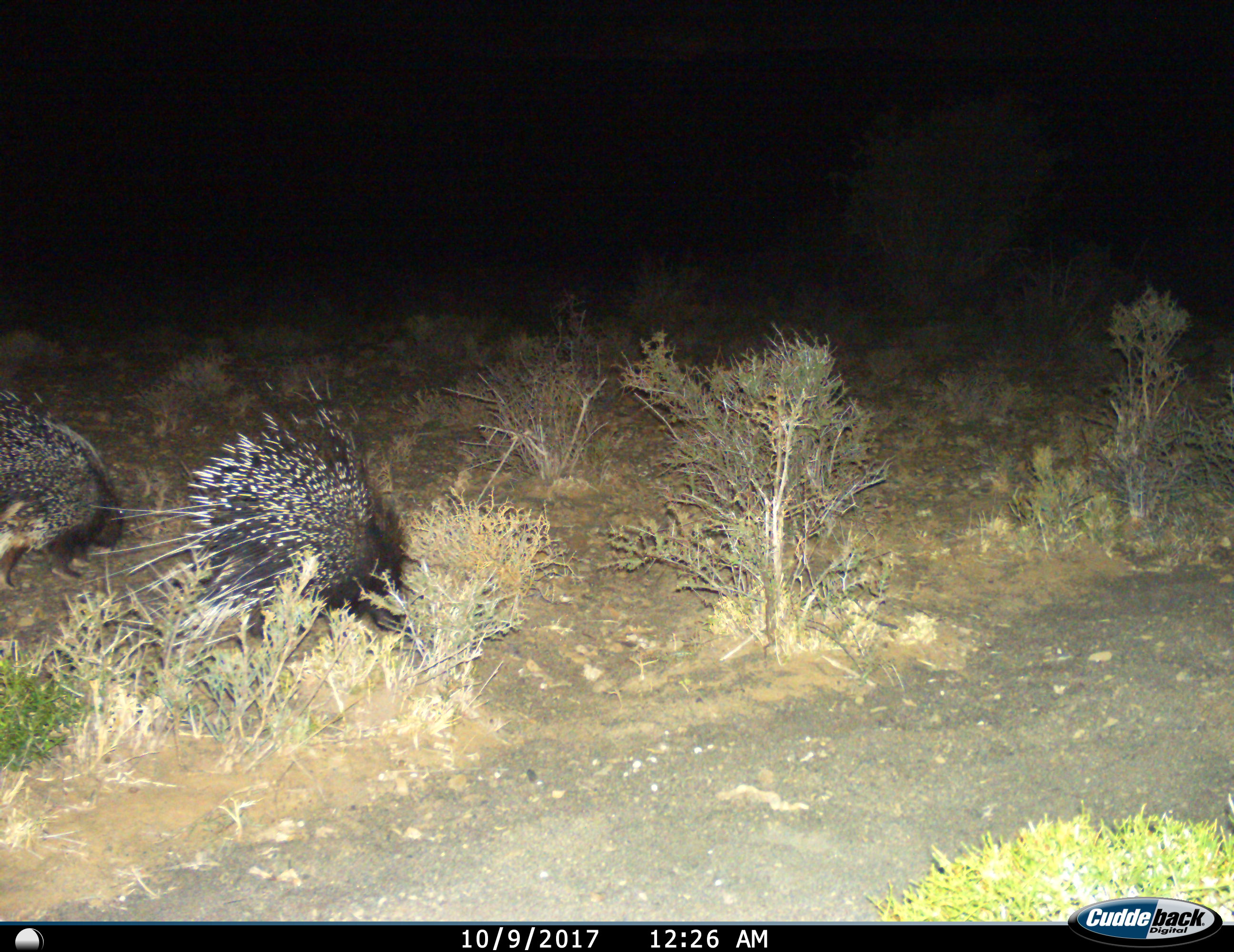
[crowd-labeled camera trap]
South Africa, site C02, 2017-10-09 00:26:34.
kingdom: Animalia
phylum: Chordata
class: Mammalia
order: Rodentia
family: Hystricidae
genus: Hystrix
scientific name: Hystrix africaeaustralis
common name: cape porcupine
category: porcupine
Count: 2.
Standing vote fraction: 20%.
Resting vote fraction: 0%.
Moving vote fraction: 80%.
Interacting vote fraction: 0%.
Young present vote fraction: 10%.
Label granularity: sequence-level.